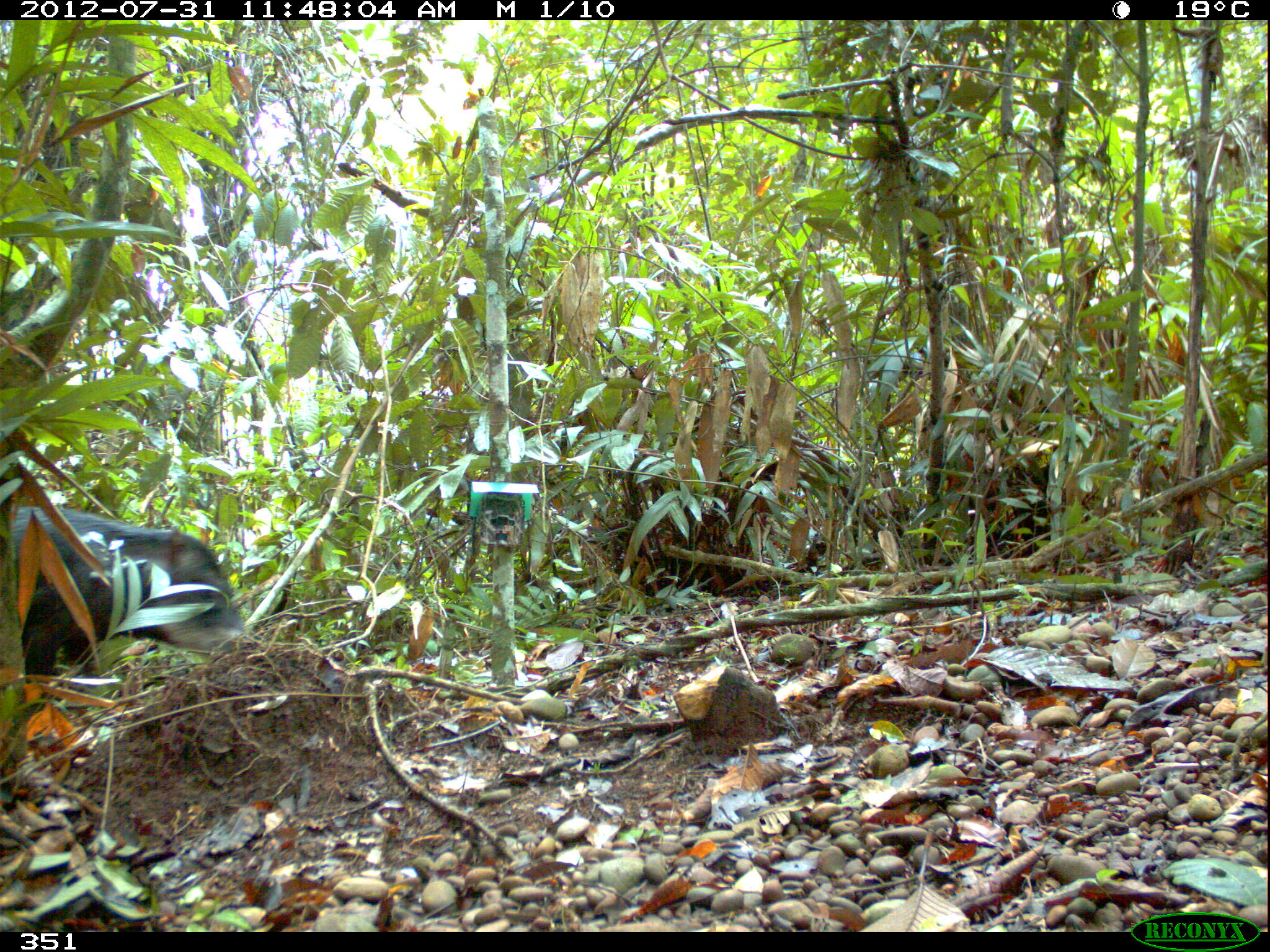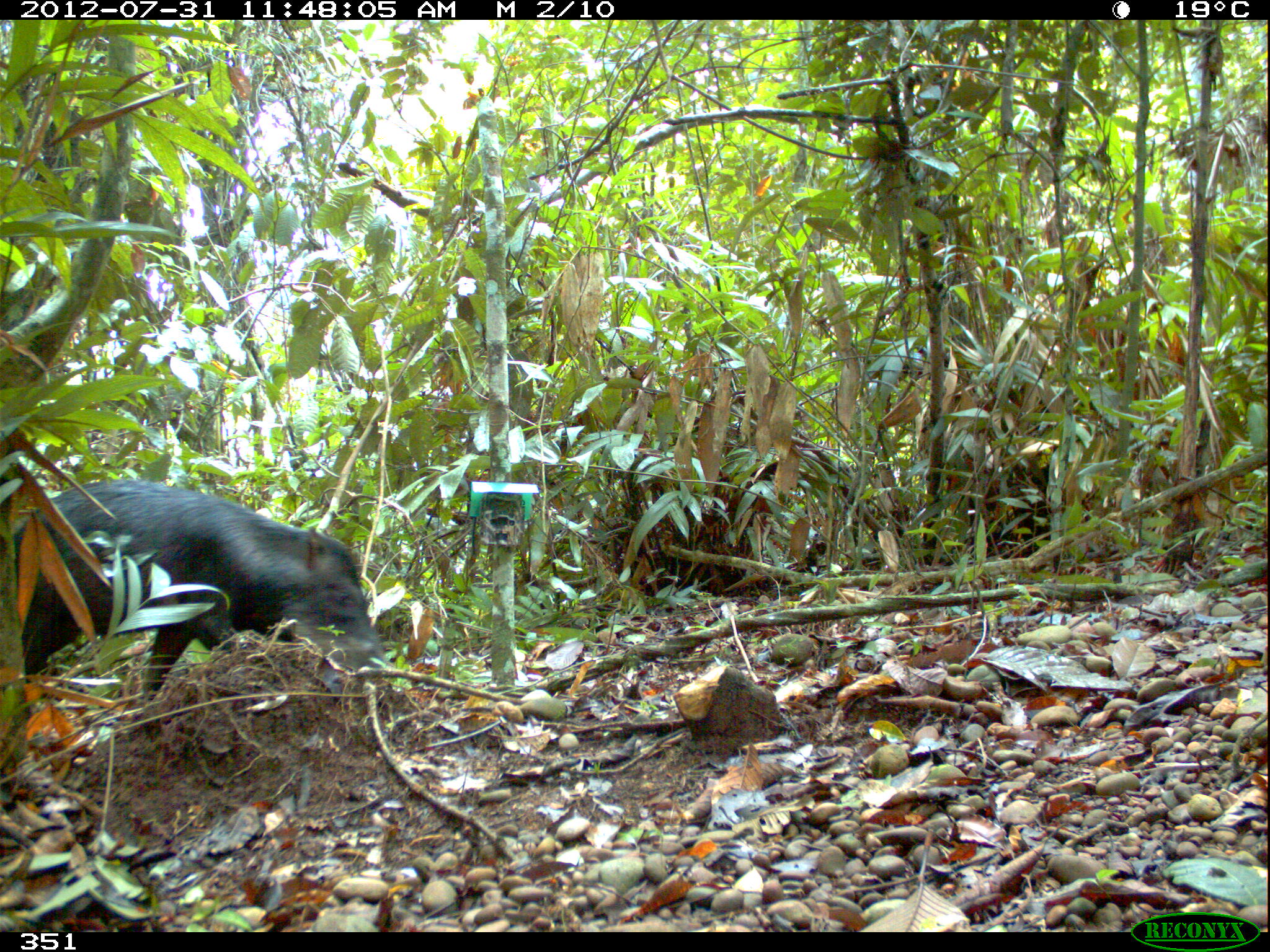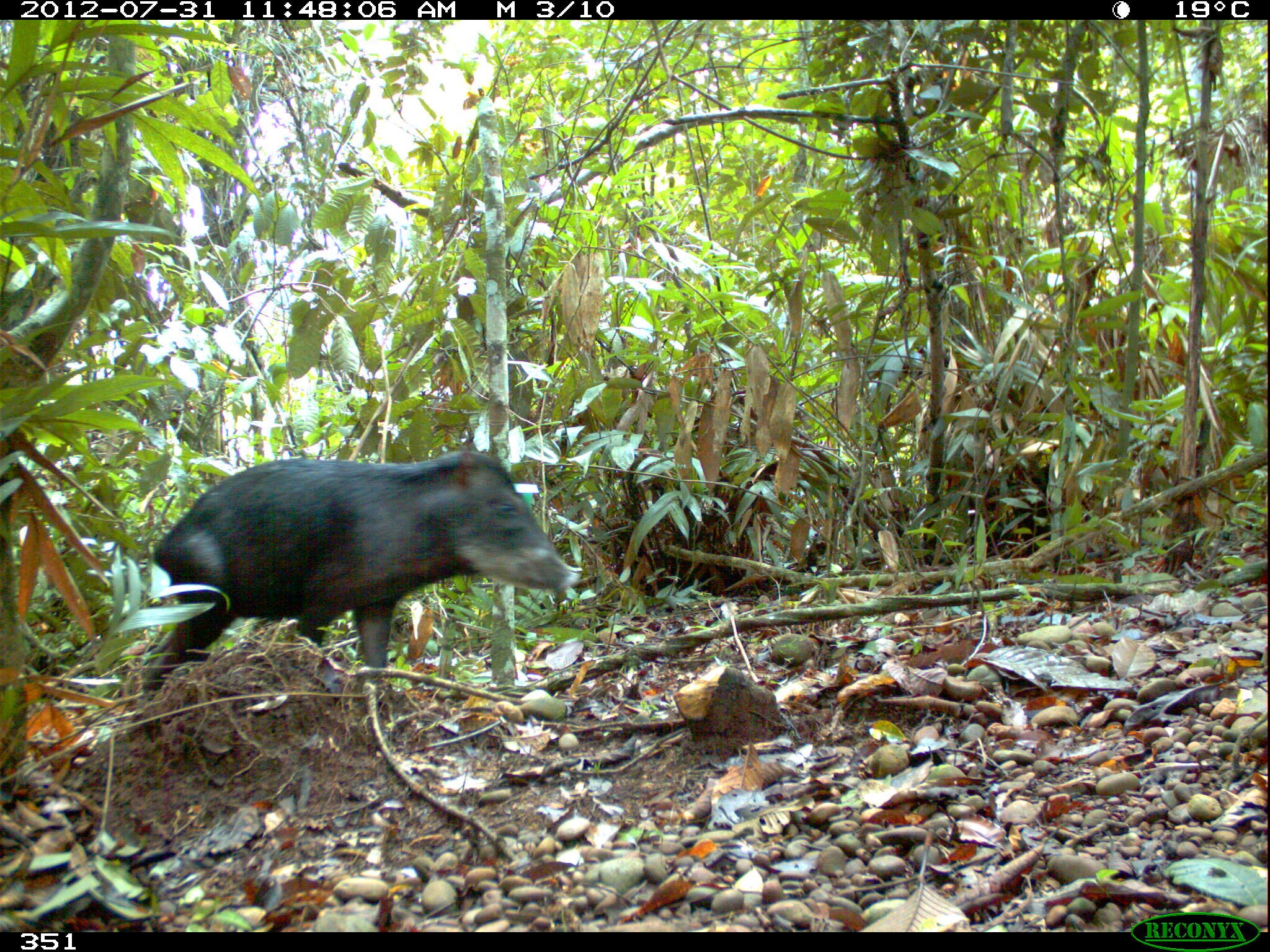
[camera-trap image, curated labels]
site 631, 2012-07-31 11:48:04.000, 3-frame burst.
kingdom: Animalia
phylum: Chordata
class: Mammalia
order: Artiodactyla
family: Tayassuidae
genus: Tayassu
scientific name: Tayassu pecari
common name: white-lipped peccary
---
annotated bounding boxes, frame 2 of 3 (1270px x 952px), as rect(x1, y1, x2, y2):
tayassu pecari: rect(8, 479, 388, 705)